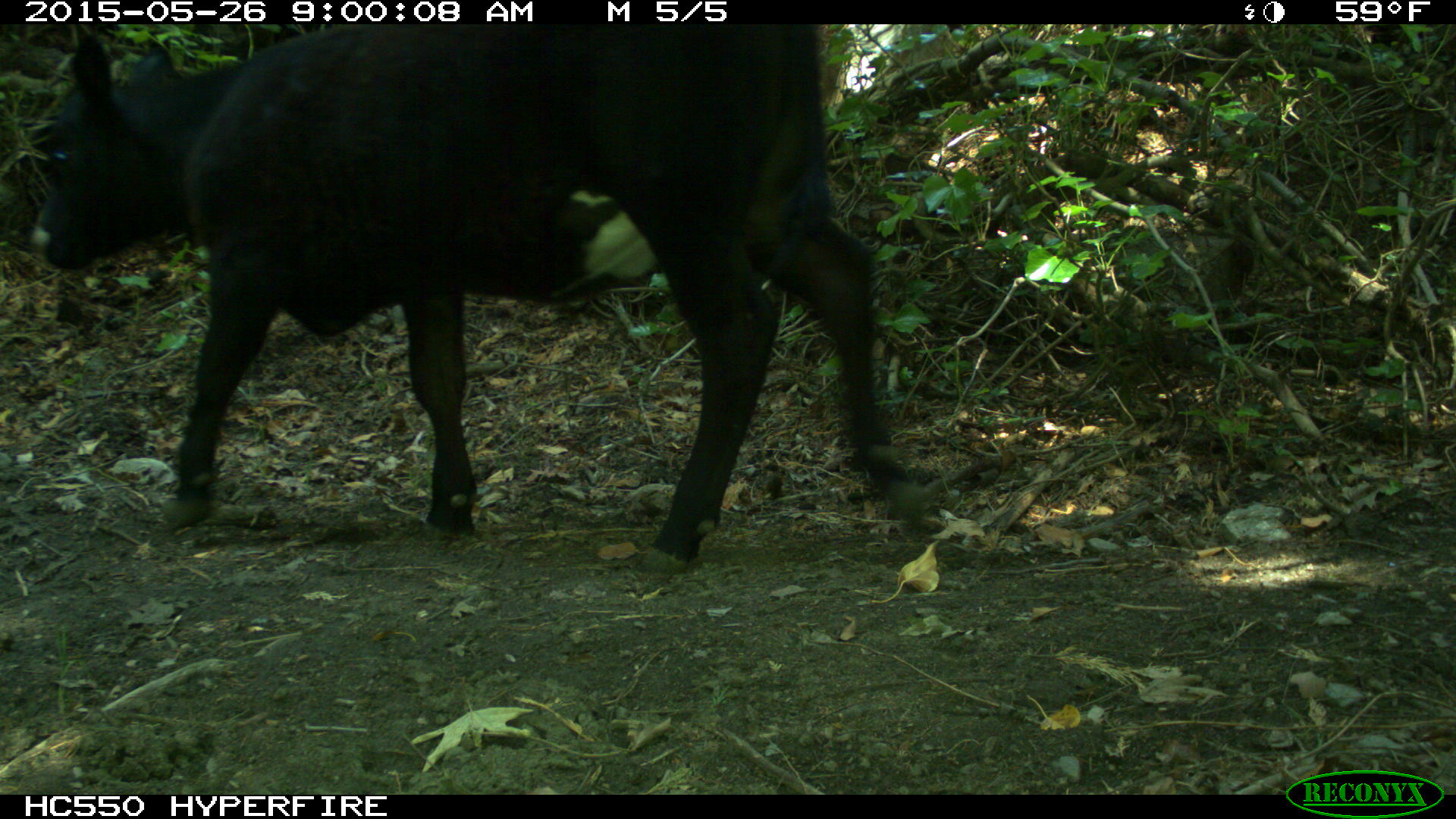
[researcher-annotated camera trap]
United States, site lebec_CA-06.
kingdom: Animalia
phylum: Chordata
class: Mammalia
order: Artiodactyla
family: Bovidae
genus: Bos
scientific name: Bos taurus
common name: domestic cow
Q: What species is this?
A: Bos taurus (domestic cow).